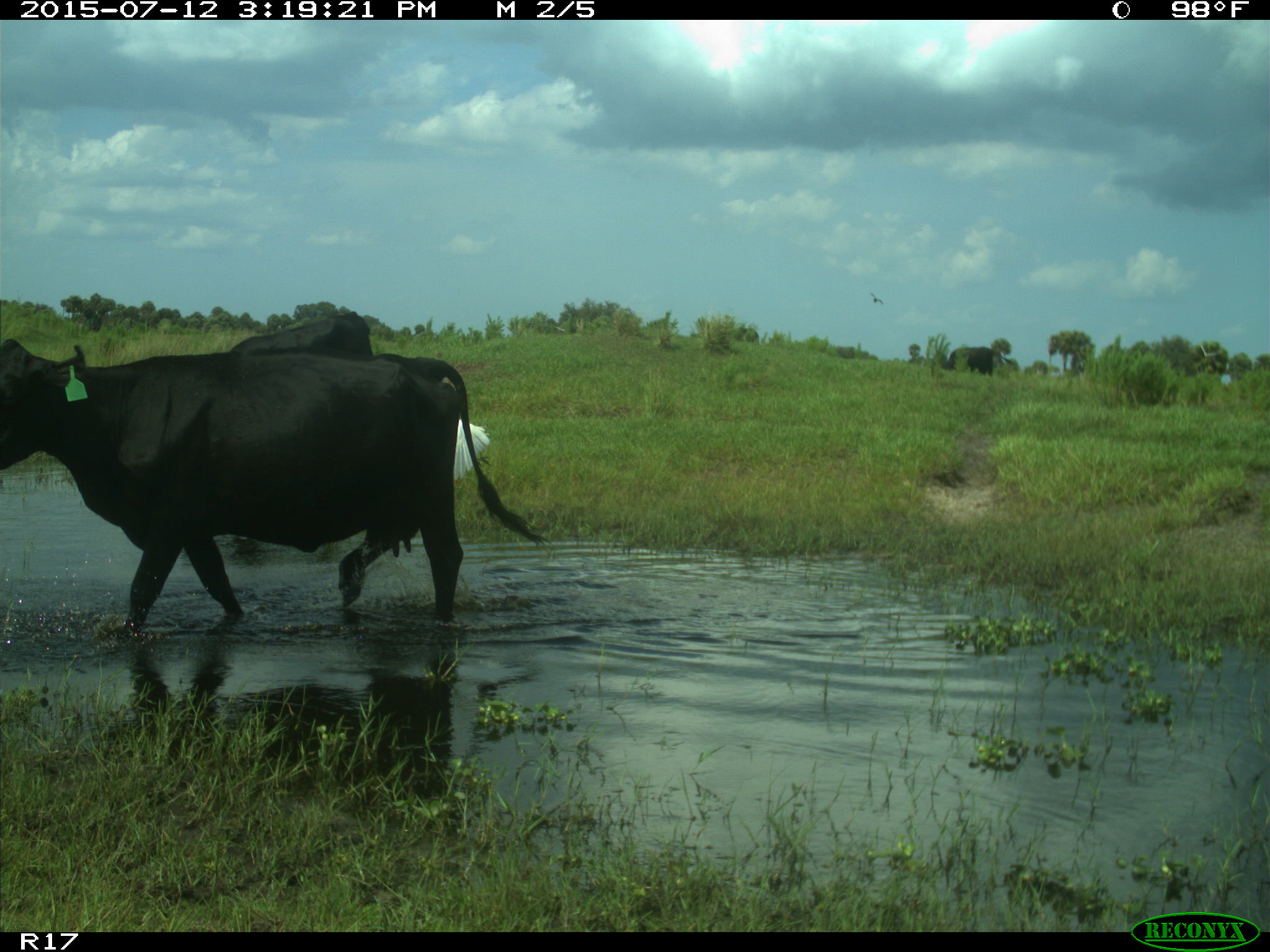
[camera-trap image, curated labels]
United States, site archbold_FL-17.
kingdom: Animalia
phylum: Chordata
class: Mammalia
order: Artiodactyla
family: Bovidae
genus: Bos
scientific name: Bos taurus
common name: domestic cow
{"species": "Bos taurus (domestic cow)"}